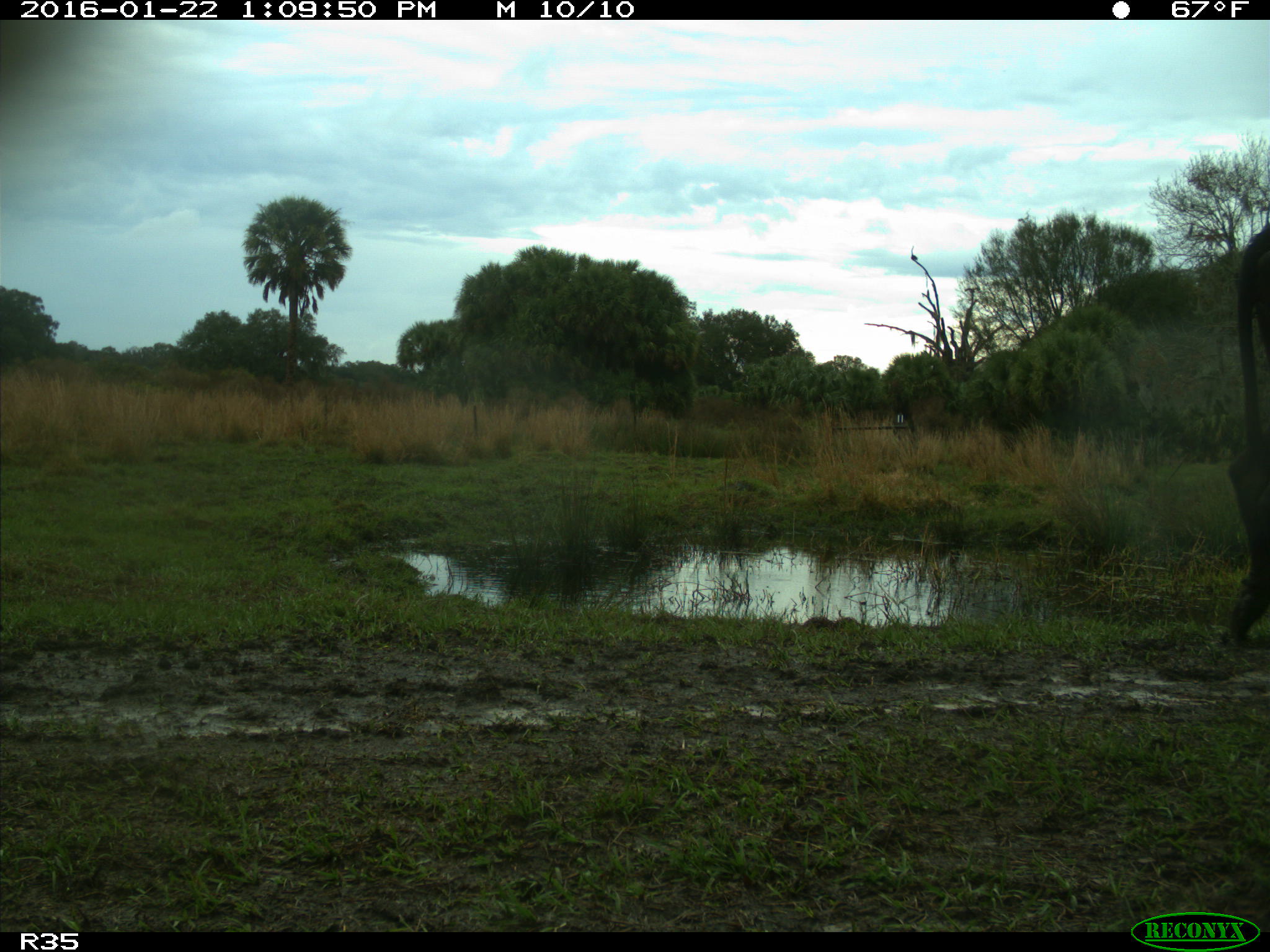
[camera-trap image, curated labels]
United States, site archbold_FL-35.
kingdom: Animalia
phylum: Chordata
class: Mammalia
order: Artiodactyla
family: Bovidae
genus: Bos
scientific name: Bos taurus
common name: domestic cow